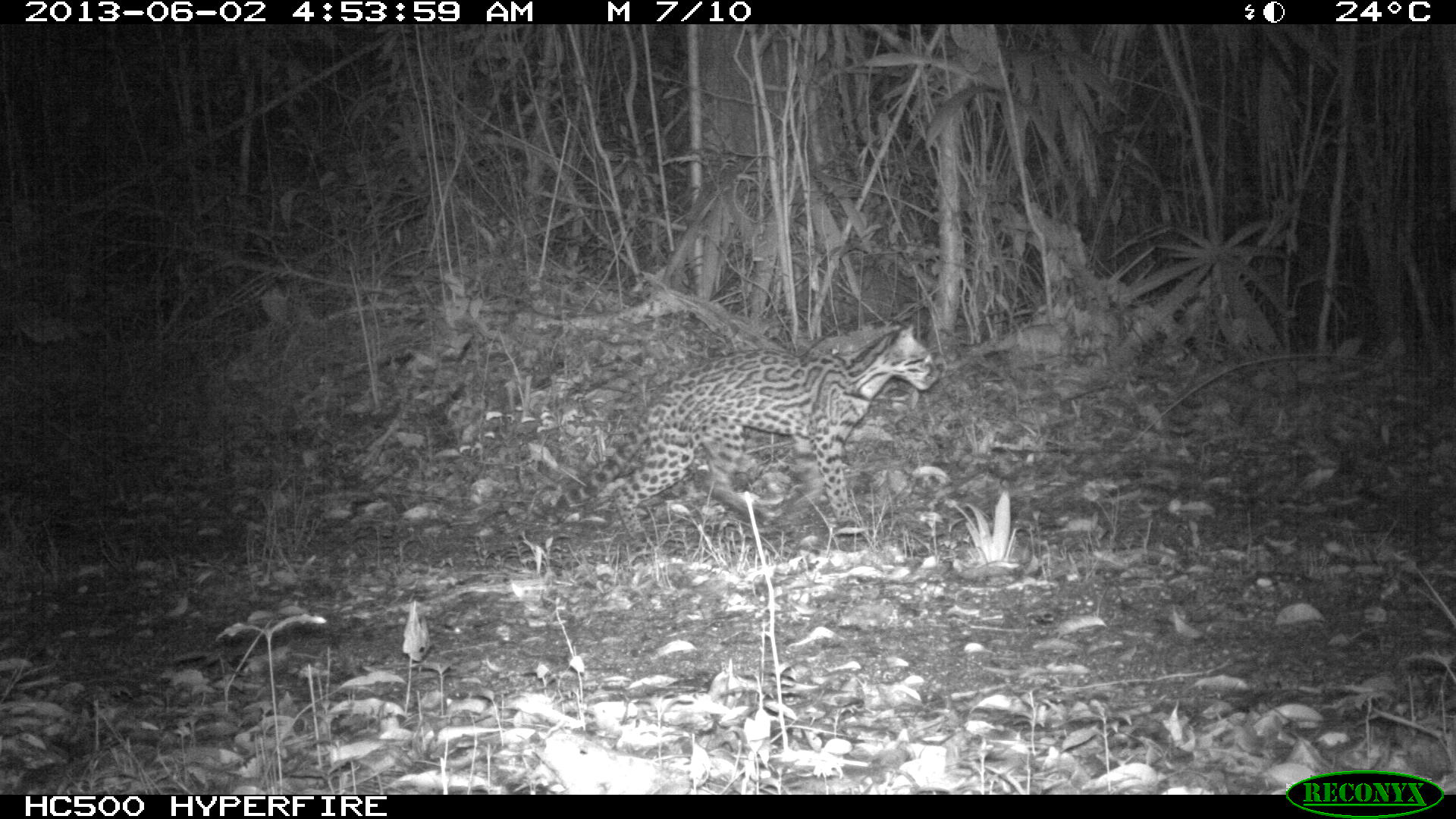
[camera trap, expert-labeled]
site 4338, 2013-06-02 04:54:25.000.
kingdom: Animalia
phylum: Chordata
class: Mammalia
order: Carnivora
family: Felidae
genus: Leopardus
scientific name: Leopardus pardalis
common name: ocelot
Leopardus pardalis (ocelot), count 1, sex female.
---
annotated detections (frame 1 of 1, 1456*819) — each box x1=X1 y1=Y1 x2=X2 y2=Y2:
leopardus pardalis: x1=539 y1=319 x2=938 y2=551